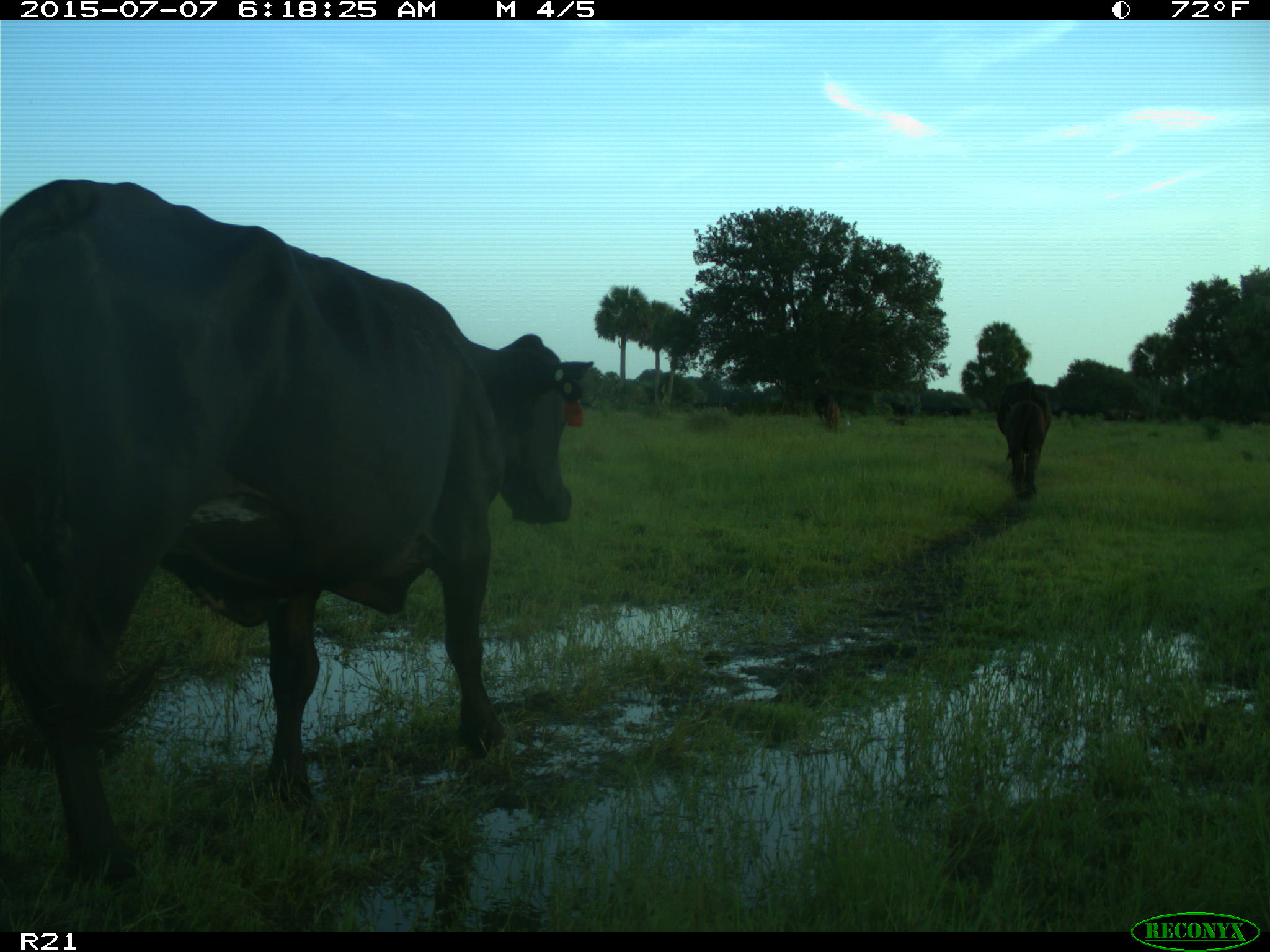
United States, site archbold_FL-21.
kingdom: Animalia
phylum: Chordata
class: Mammalia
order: Artiodactyla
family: Bovidae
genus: Bos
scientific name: Bos taurus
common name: domestic cow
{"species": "Bos taurus (domestic cow)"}